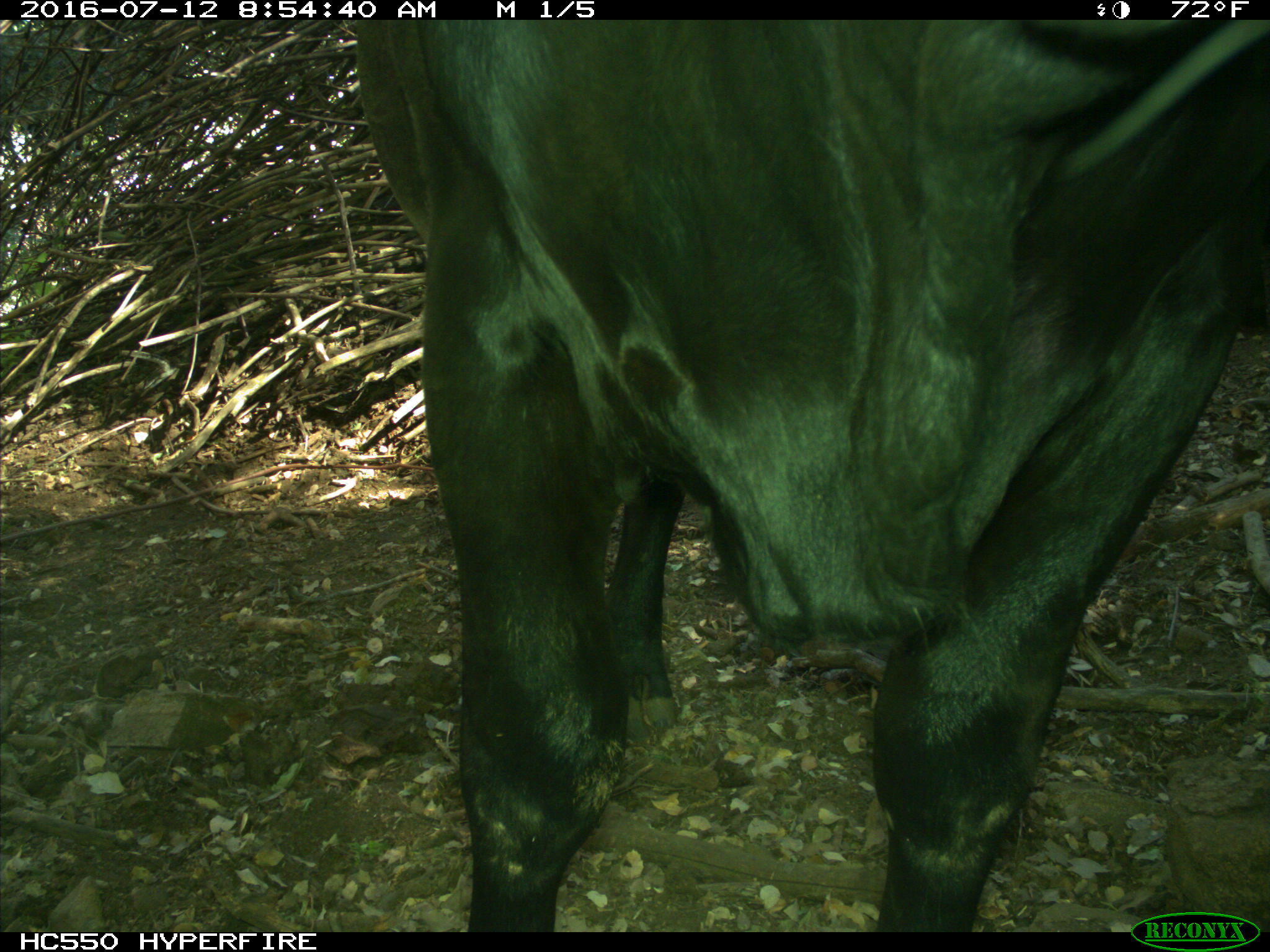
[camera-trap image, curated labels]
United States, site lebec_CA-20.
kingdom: Animalia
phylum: Chordata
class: Mammalia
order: Artiodactyla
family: Bovidae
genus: Bos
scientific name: Bos taurus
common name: domestic cow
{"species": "Bos taurus (domestic cow)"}